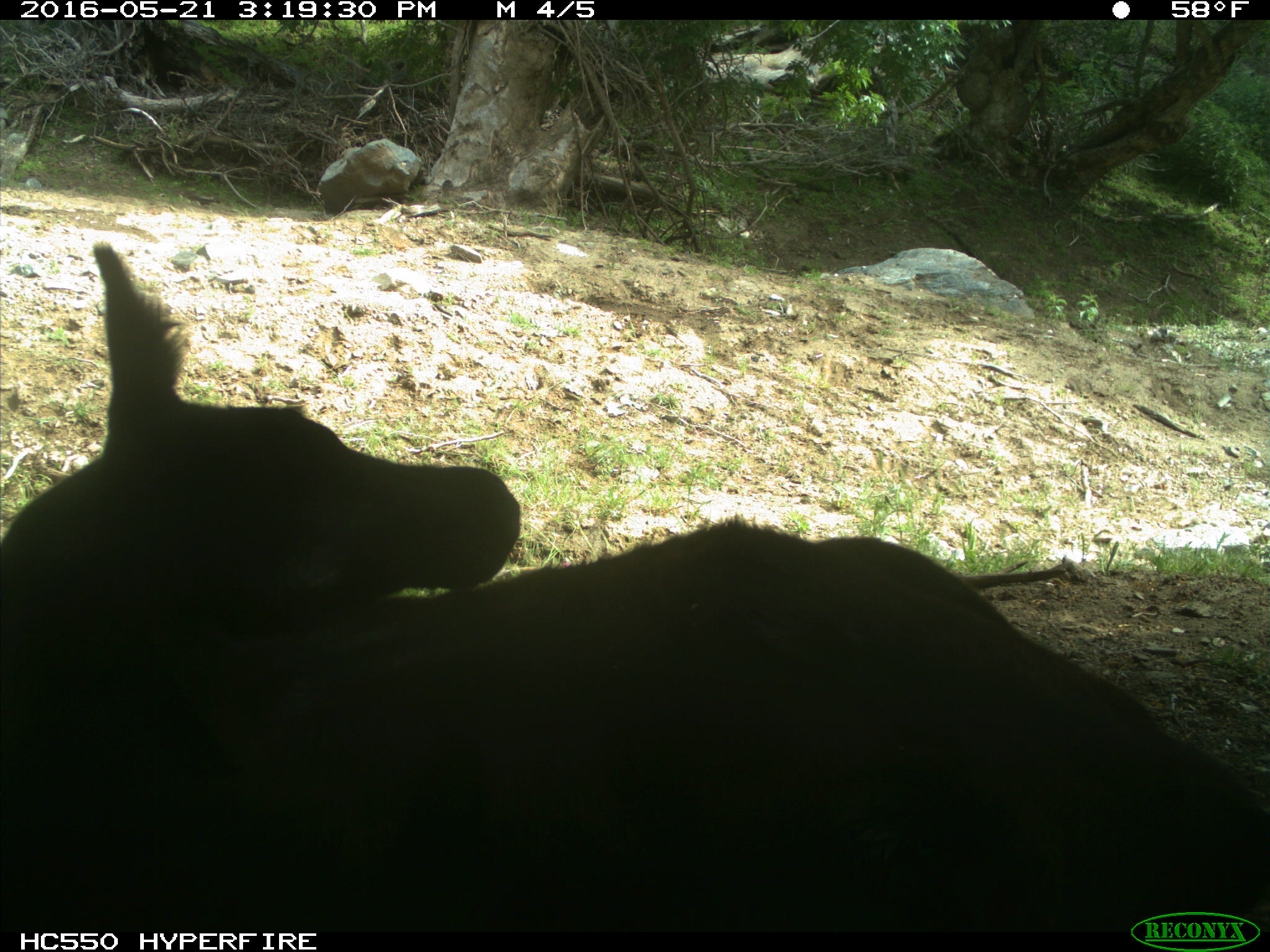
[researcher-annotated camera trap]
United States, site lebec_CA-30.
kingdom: Animalia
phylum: Chordata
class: Mammalia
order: Artiodactyla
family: Bovidae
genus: Bos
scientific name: Bos taurus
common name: domestic cow